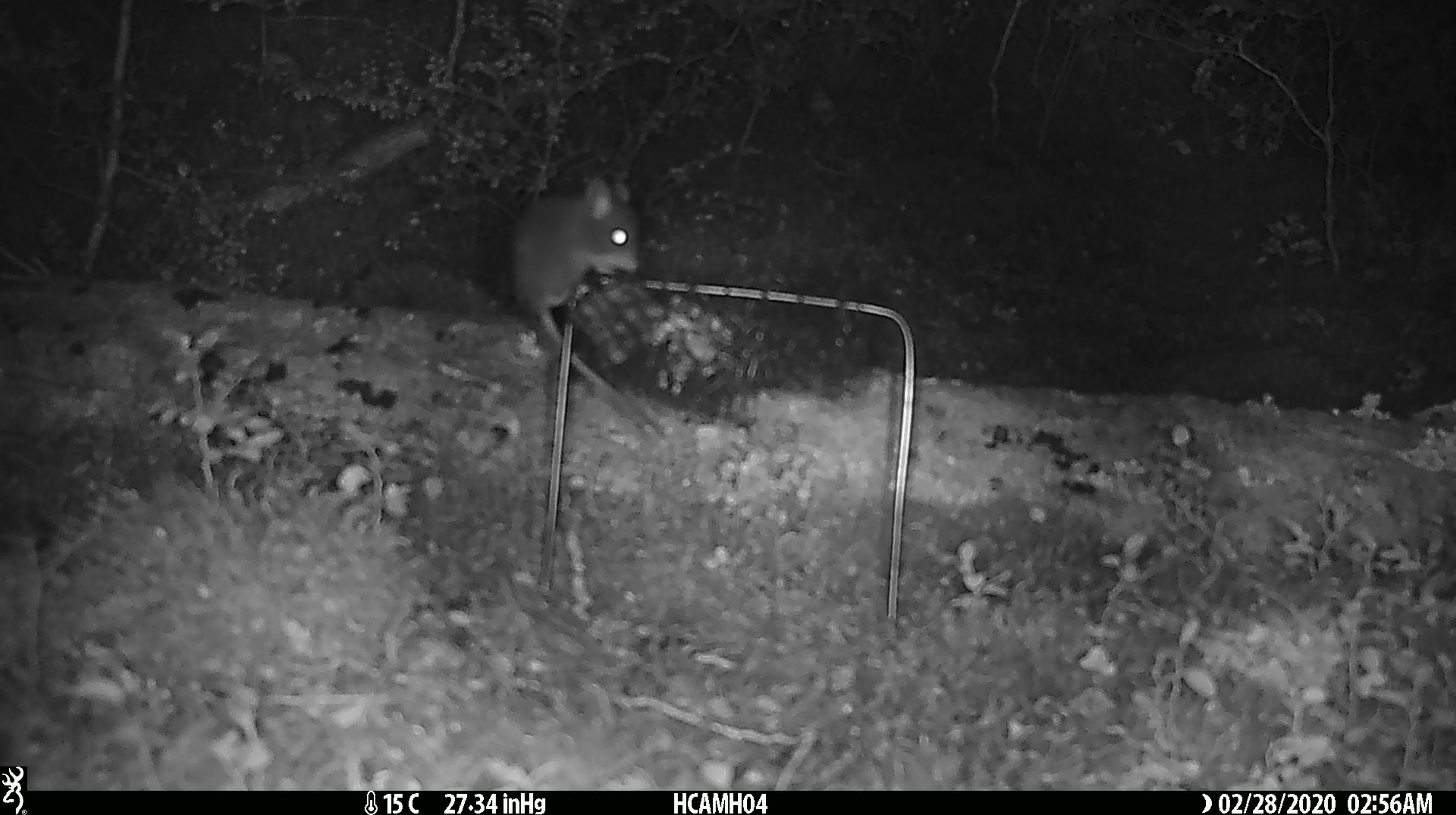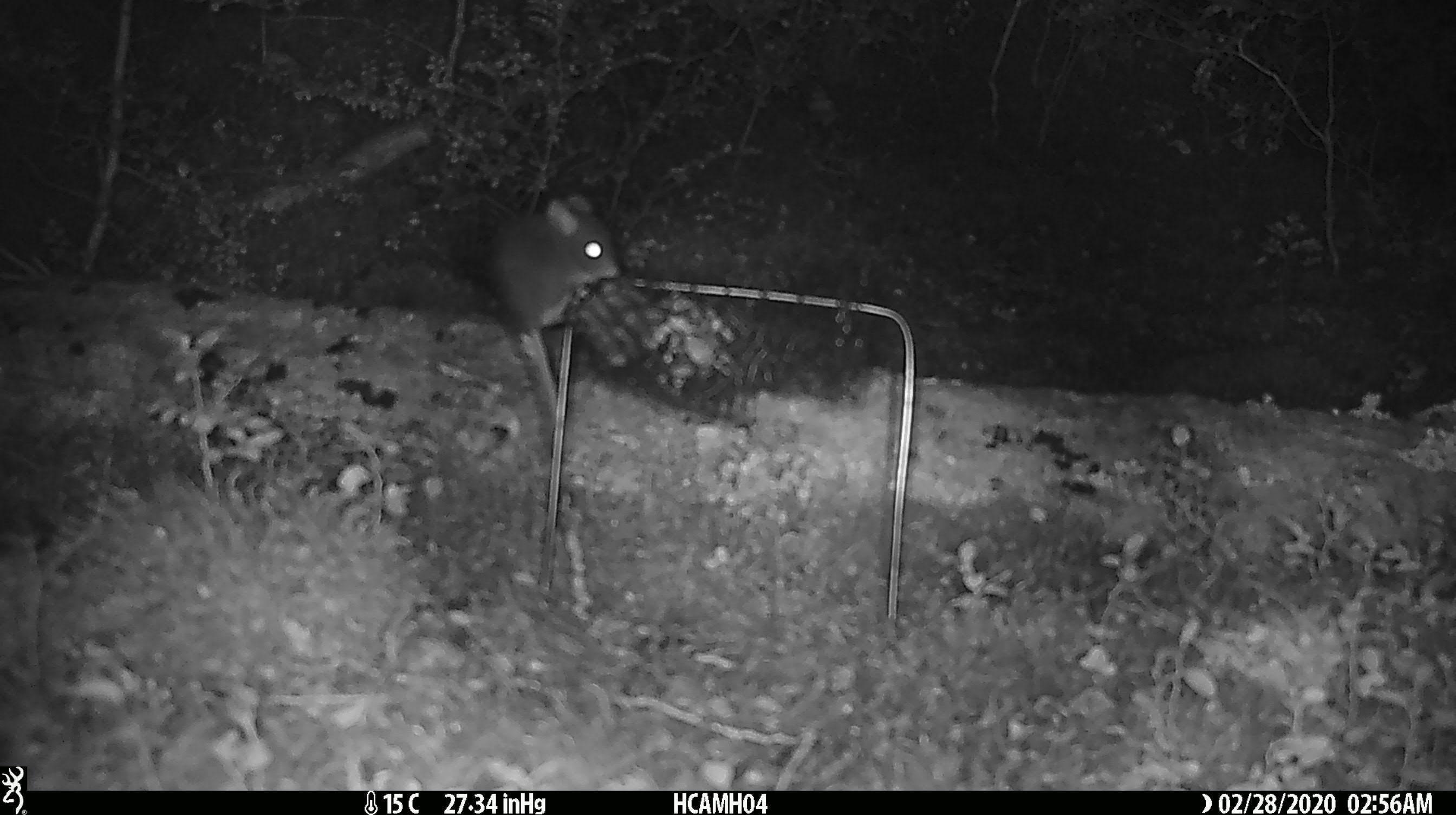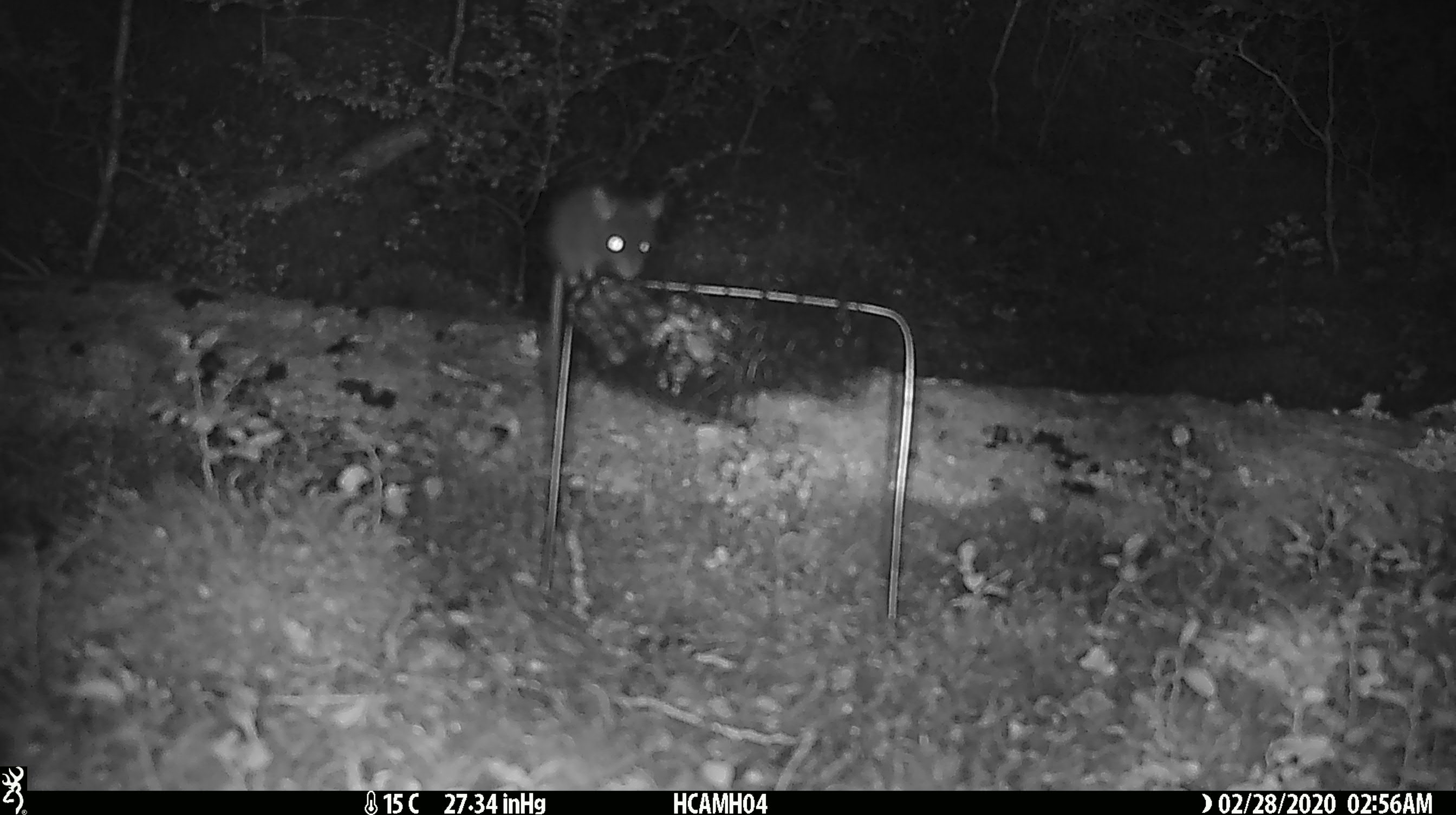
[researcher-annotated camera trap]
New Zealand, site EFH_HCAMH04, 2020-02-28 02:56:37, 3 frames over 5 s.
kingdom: Animalia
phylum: Chordata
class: Mammalia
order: Rodentia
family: Muridae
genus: Mus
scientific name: Mus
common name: mouse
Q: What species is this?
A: Mouse (Mus).